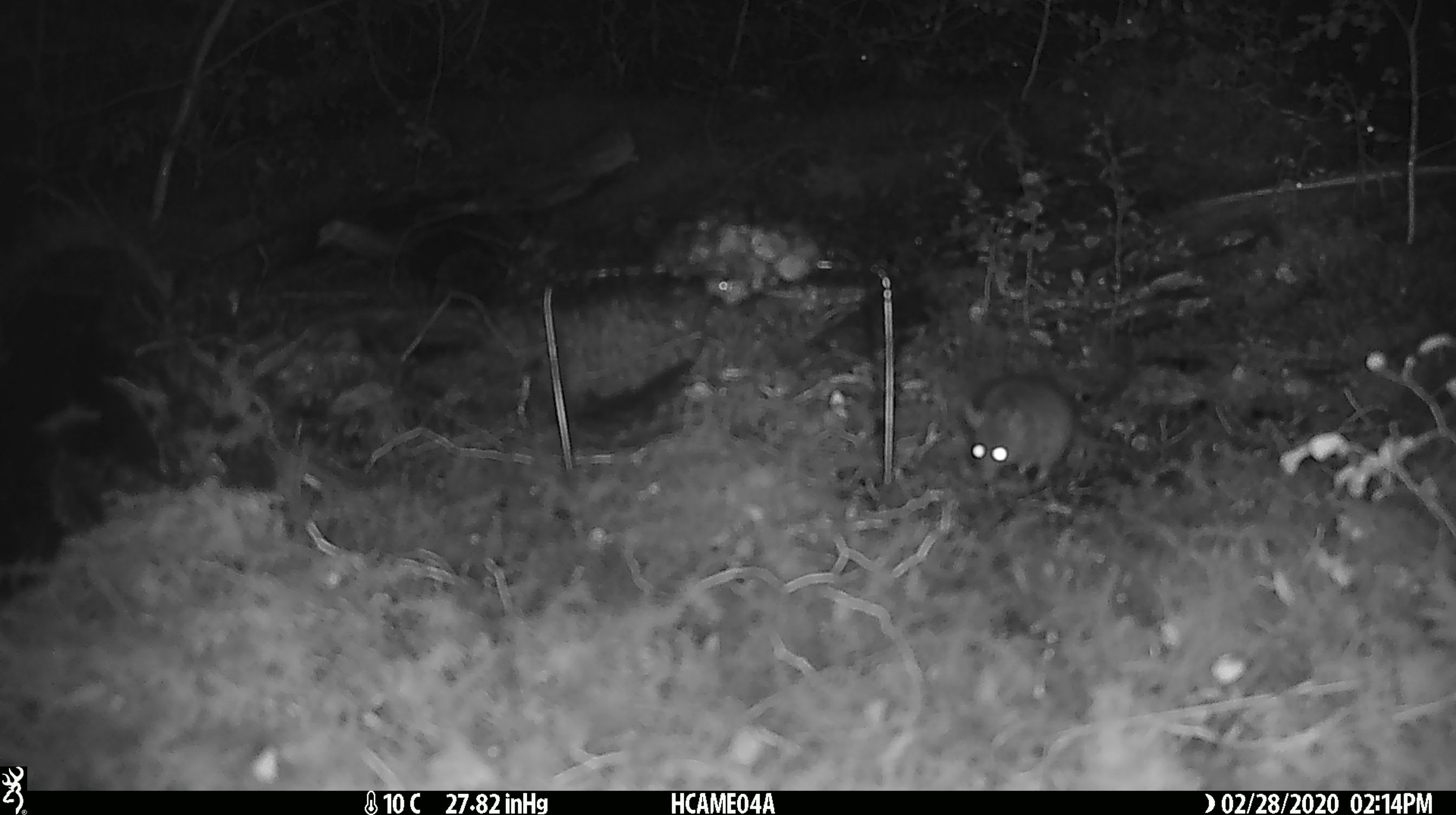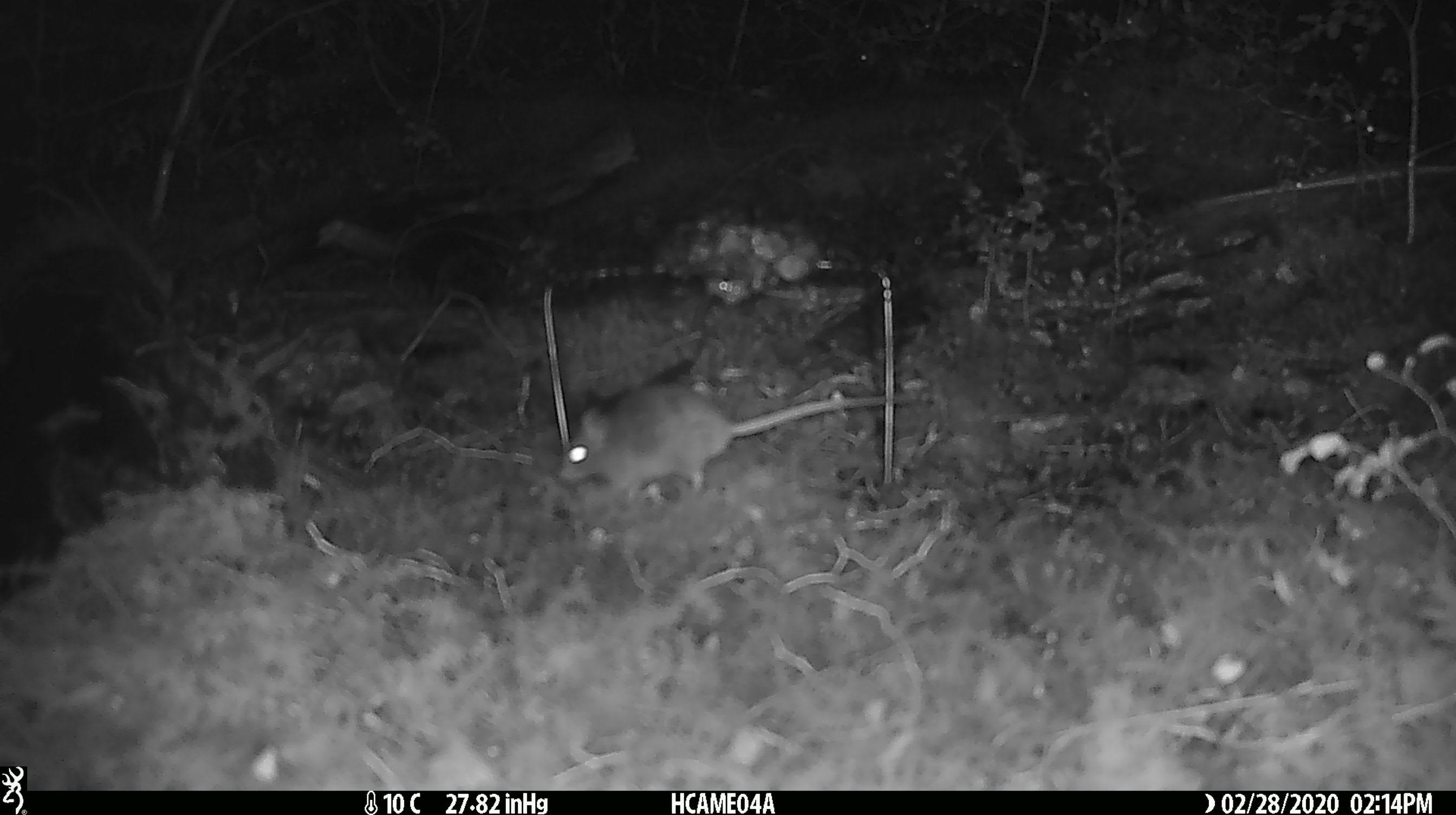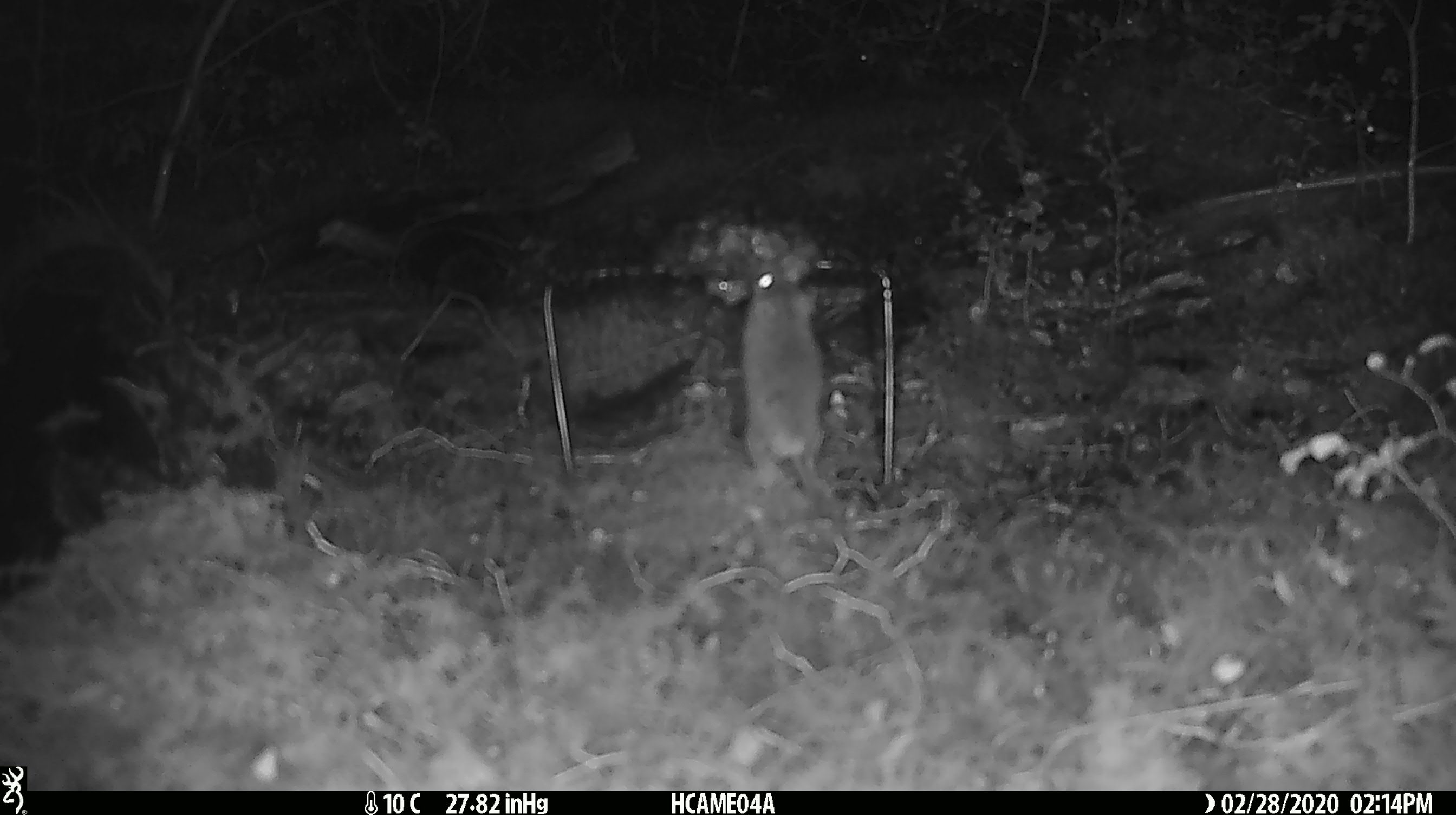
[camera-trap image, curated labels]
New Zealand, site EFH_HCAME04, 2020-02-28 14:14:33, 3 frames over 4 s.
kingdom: Animalia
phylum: Chordata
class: Mammalia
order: Rodentia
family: Muridae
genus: Mus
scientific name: Mus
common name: mouse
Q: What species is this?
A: Mouse (Mus).